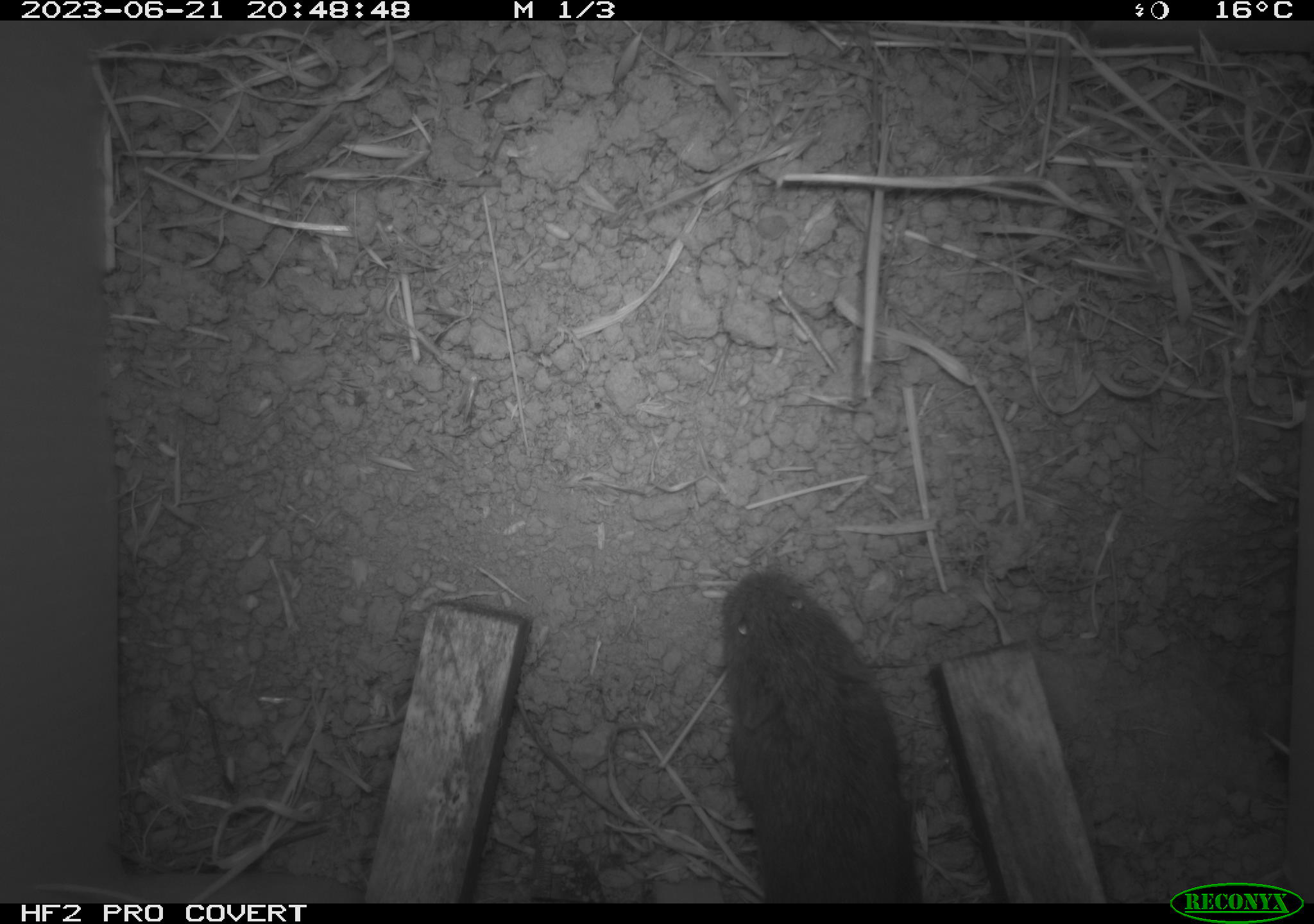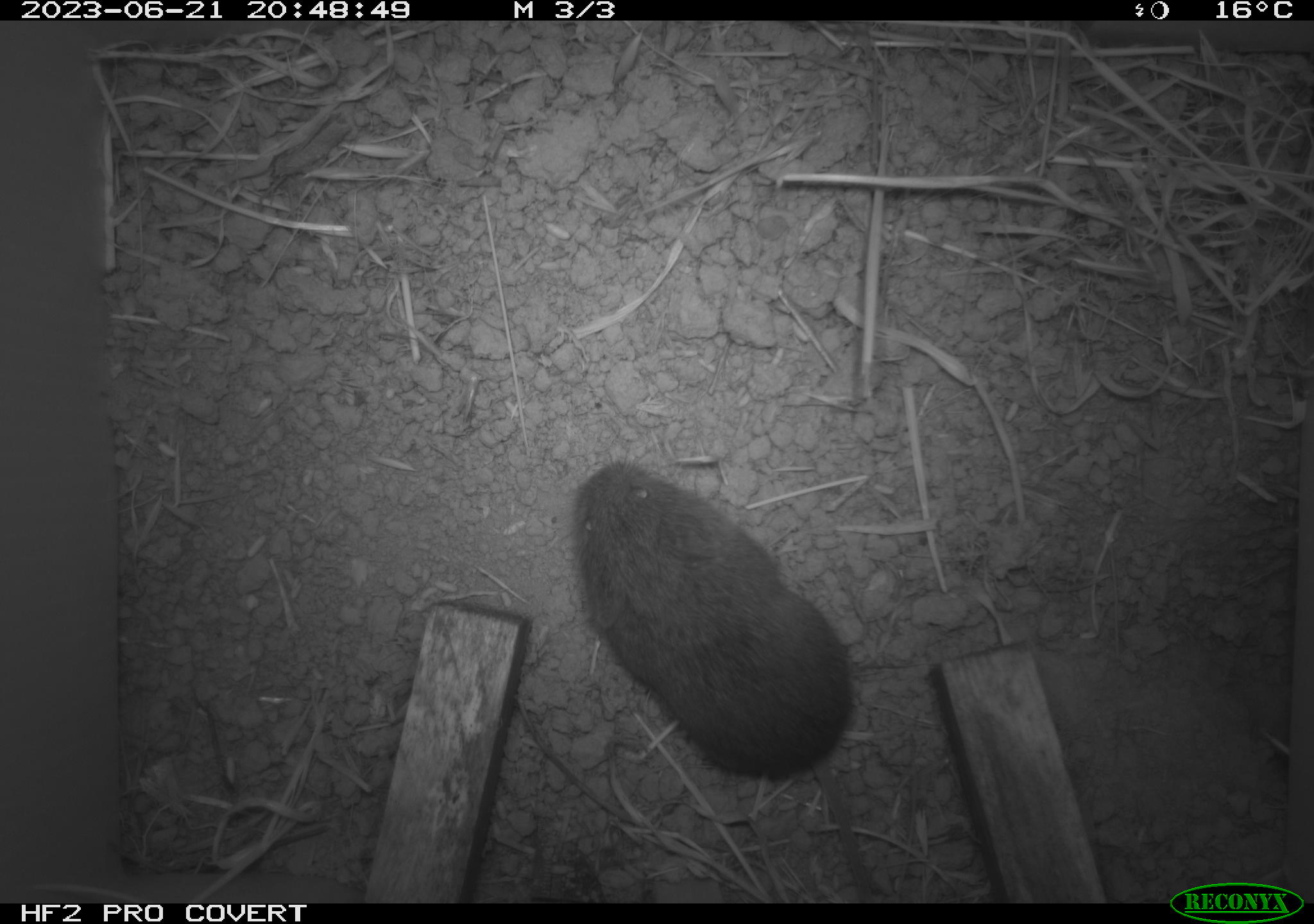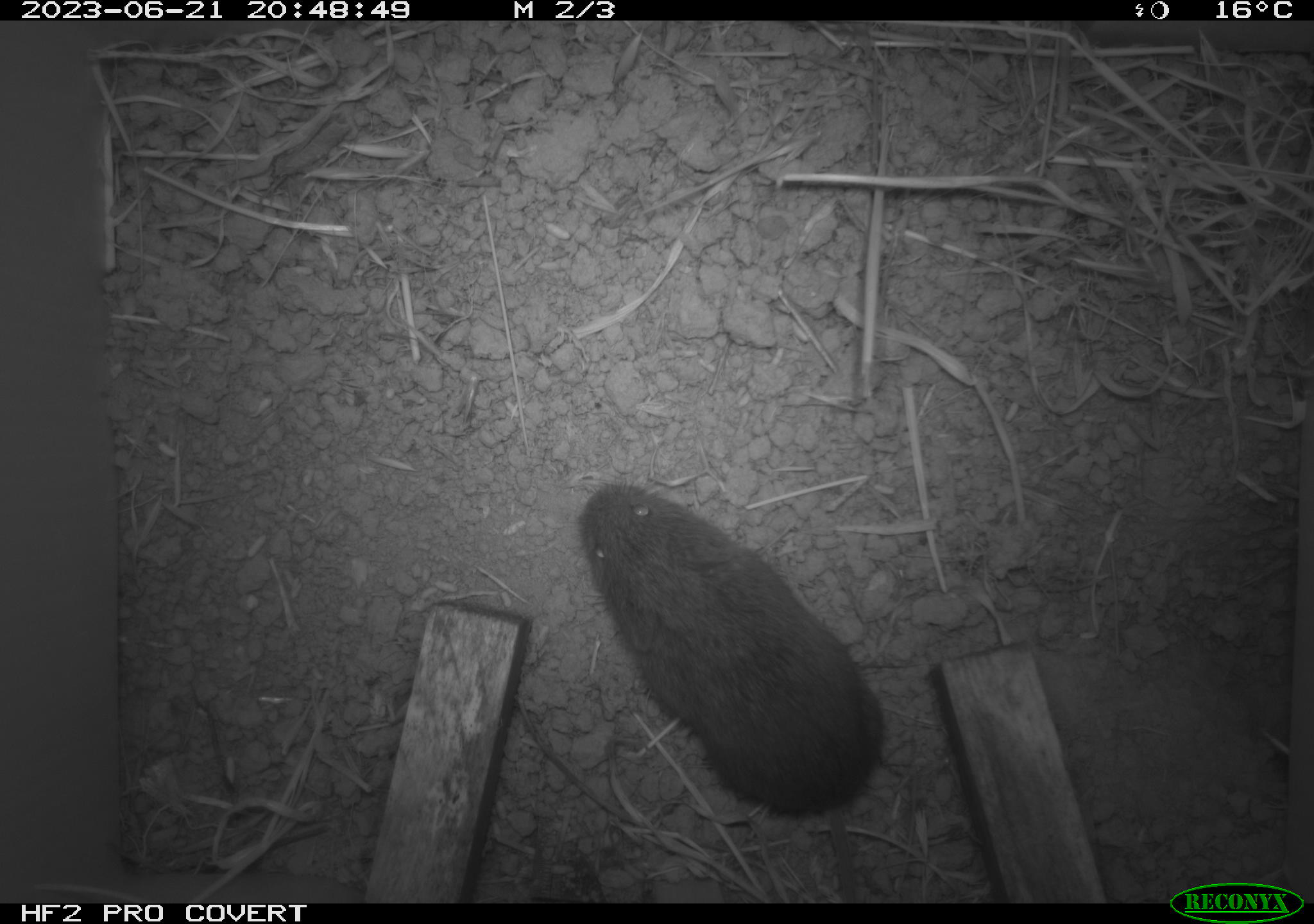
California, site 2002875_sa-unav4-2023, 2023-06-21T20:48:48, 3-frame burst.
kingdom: Animalia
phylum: Chordata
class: Mammalia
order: Rodentia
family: Cricetidae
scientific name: Arvicolinae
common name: voles, lemmings, and muskrats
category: arvicolinae subfamily